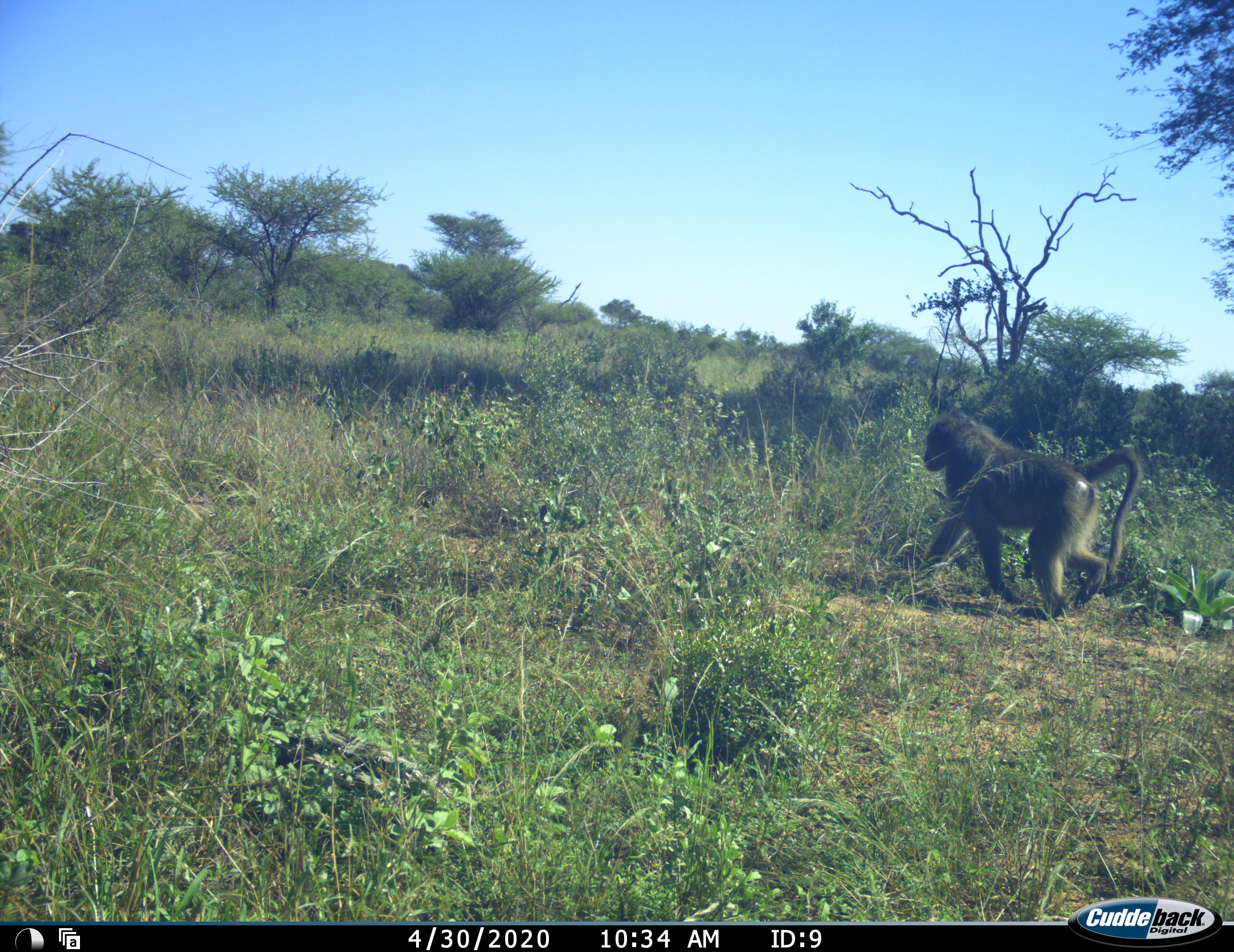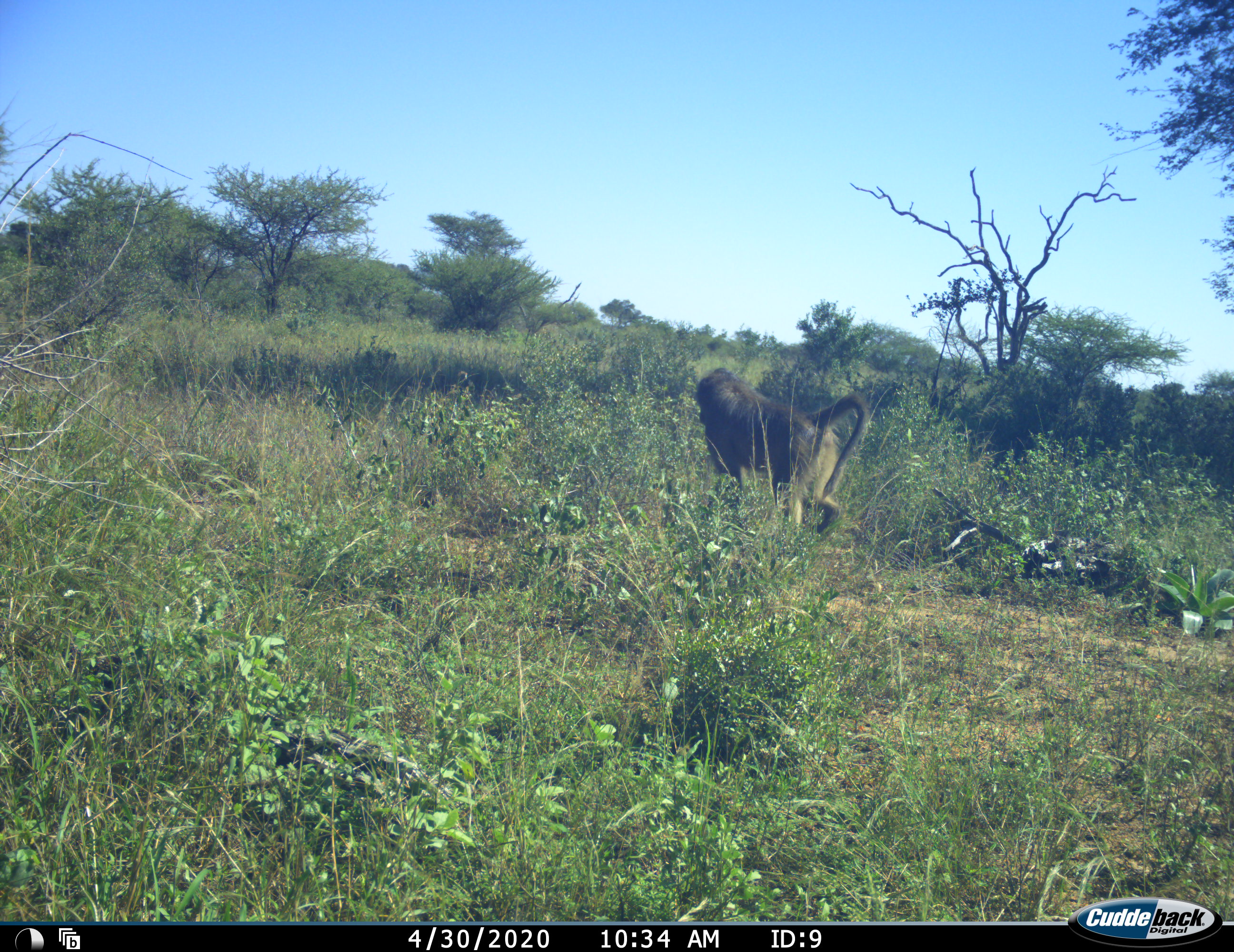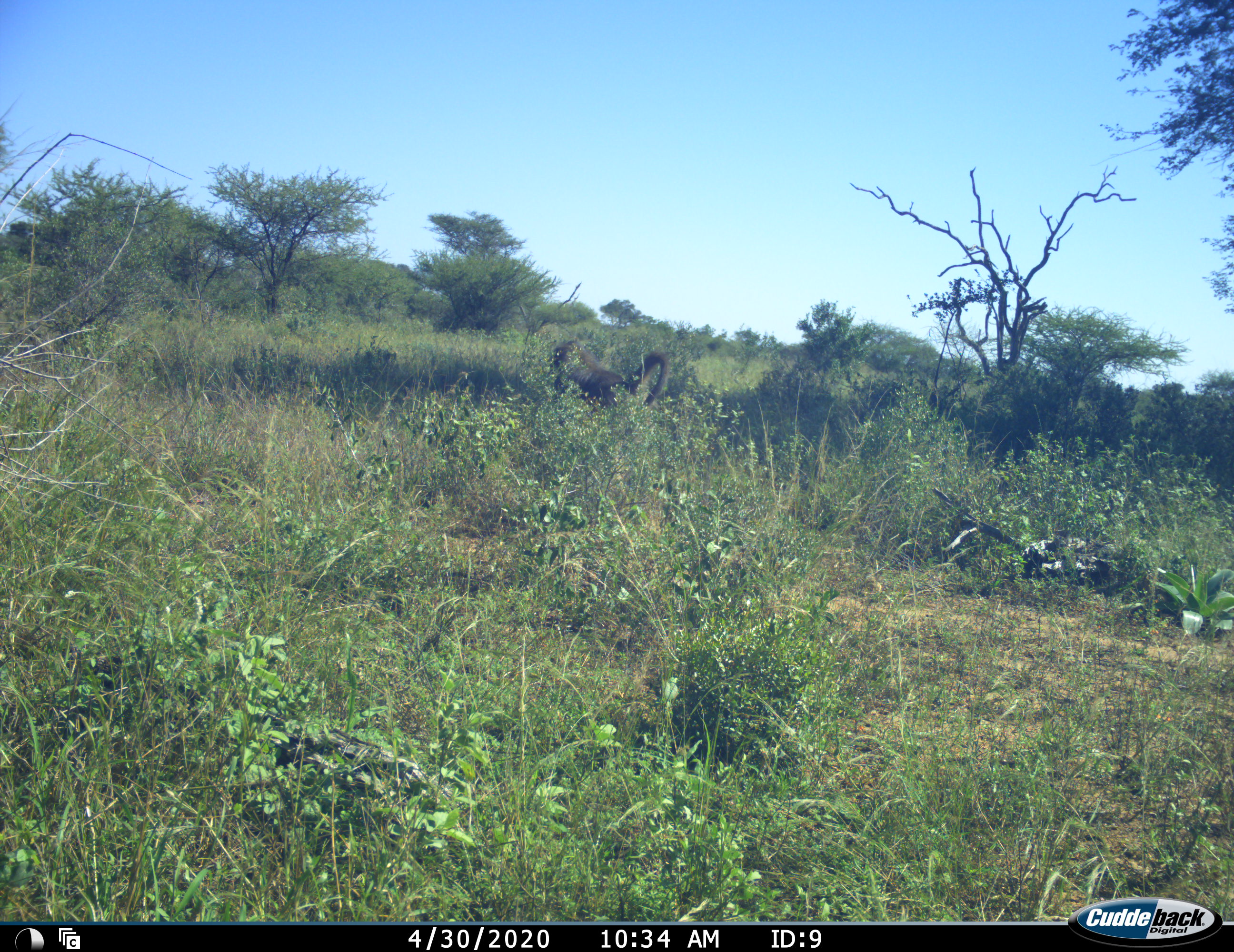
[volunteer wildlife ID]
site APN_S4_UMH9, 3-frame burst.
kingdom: Animalia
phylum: Chordata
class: Mammalia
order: Primates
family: Cercopithecidae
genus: Papio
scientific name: Papio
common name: baboon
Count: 1.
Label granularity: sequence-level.